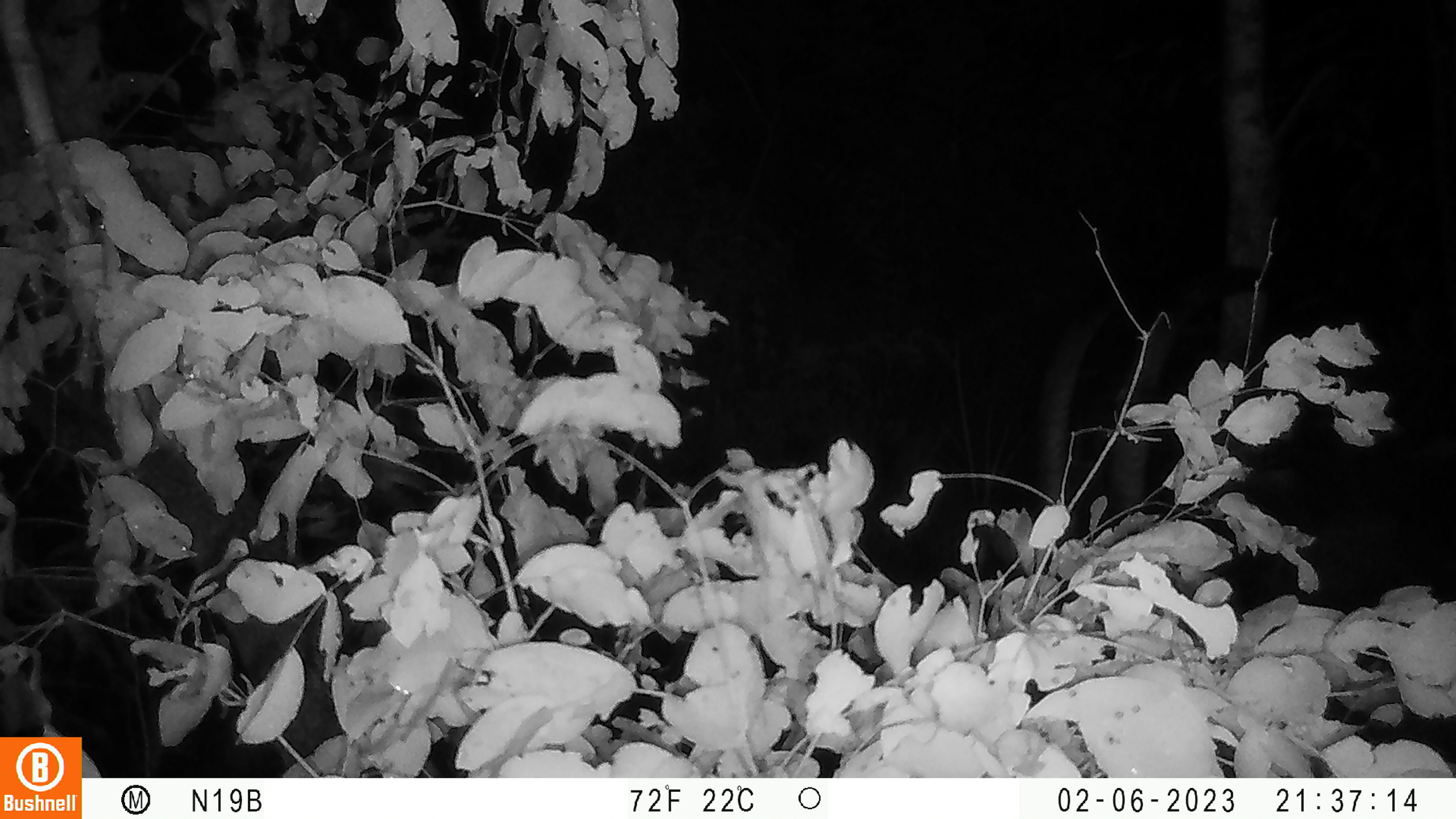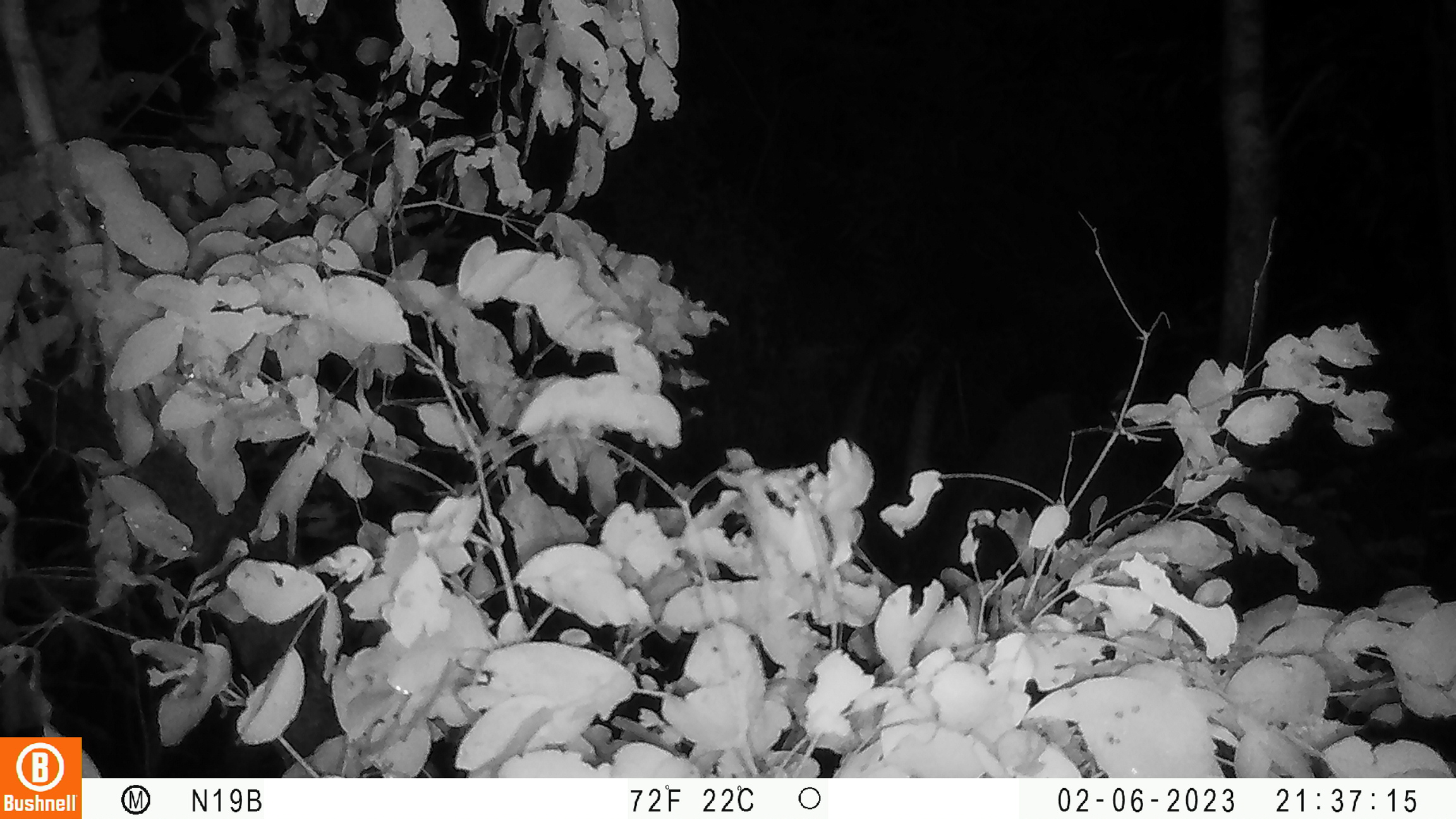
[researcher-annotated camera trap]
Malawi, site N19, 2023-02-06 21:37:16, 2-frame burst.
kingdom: Animalia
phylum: Chordata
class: Mammalia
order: Artiodactyla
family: Bovidae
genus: Hippotragus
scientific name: Hippotragus niger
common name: sable antelope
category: sable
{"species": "sable (sable antelope) (Hippotragus niger)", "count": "1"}